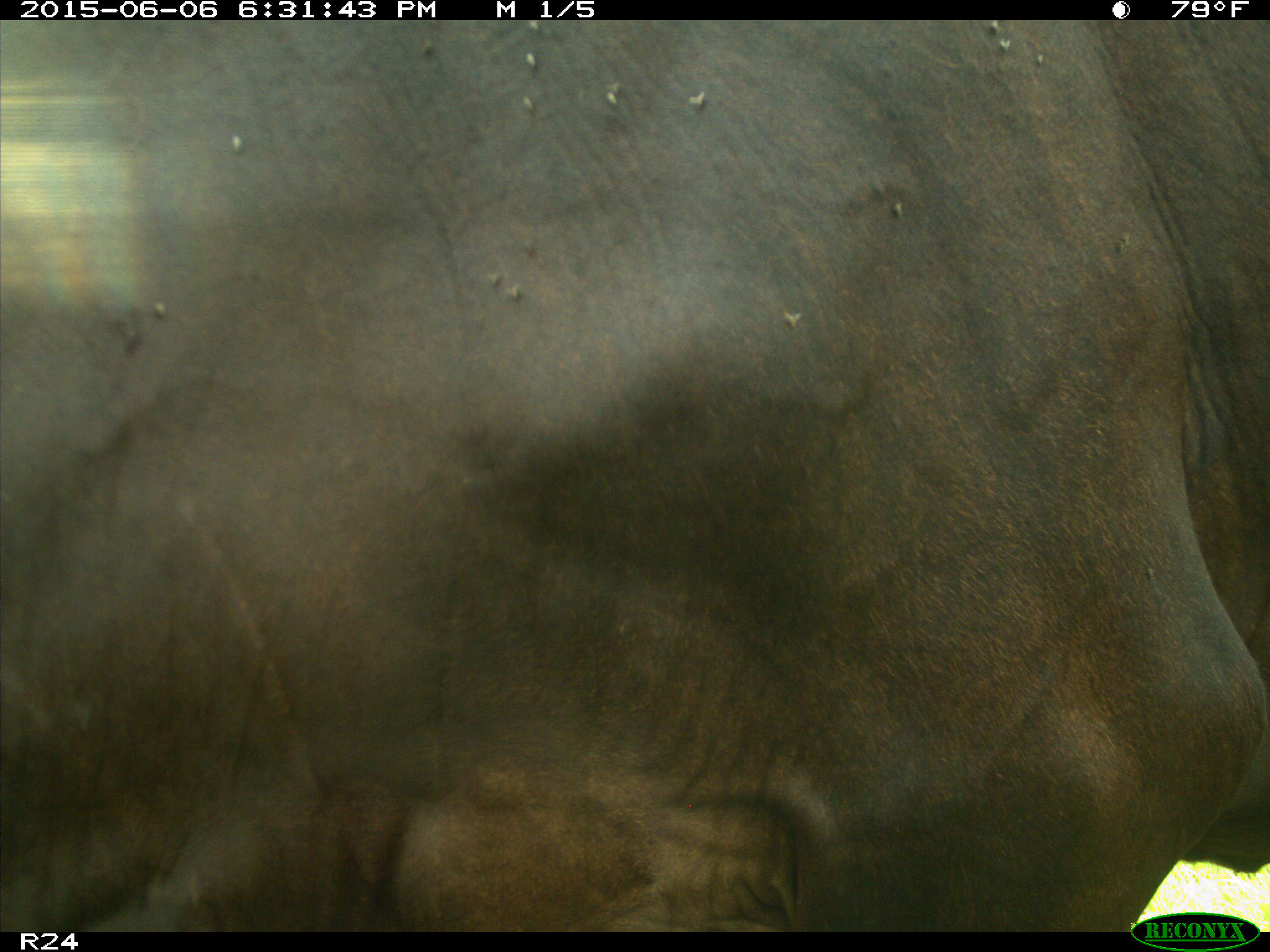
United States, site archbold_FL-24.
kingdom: Animalia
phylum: Chordata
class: Mammalia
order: Artiodactyla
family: Bovidae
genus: Bos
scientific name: Bos taurus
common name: domestic cow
Bos taurus (domestic cow).